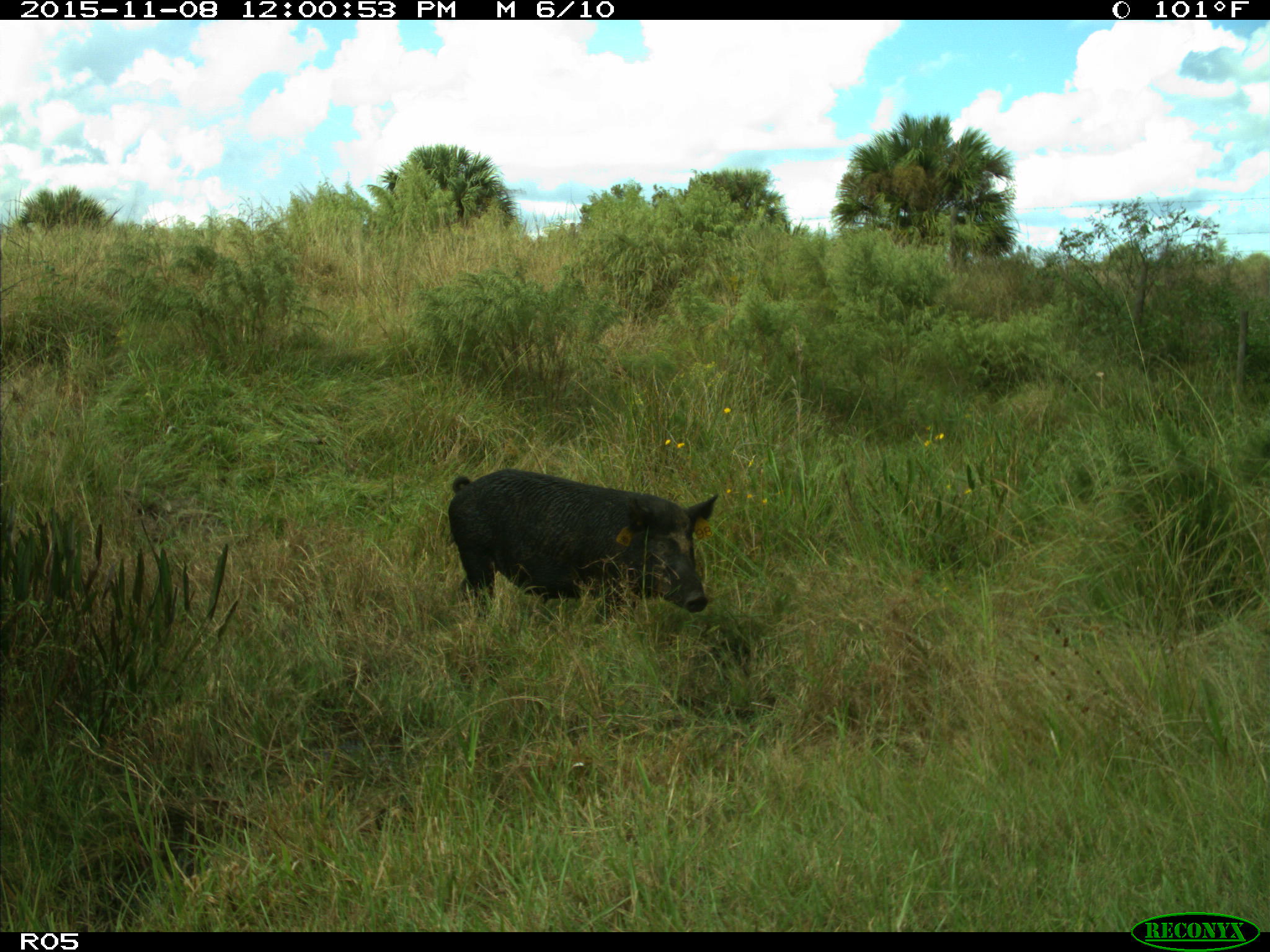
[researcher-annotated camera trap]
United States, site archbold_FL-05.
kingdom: Animalia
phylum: Chordata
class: Mammalia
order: Artiodactyla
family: Suidae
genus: Sus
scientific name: Sus scrofa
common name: wild boar